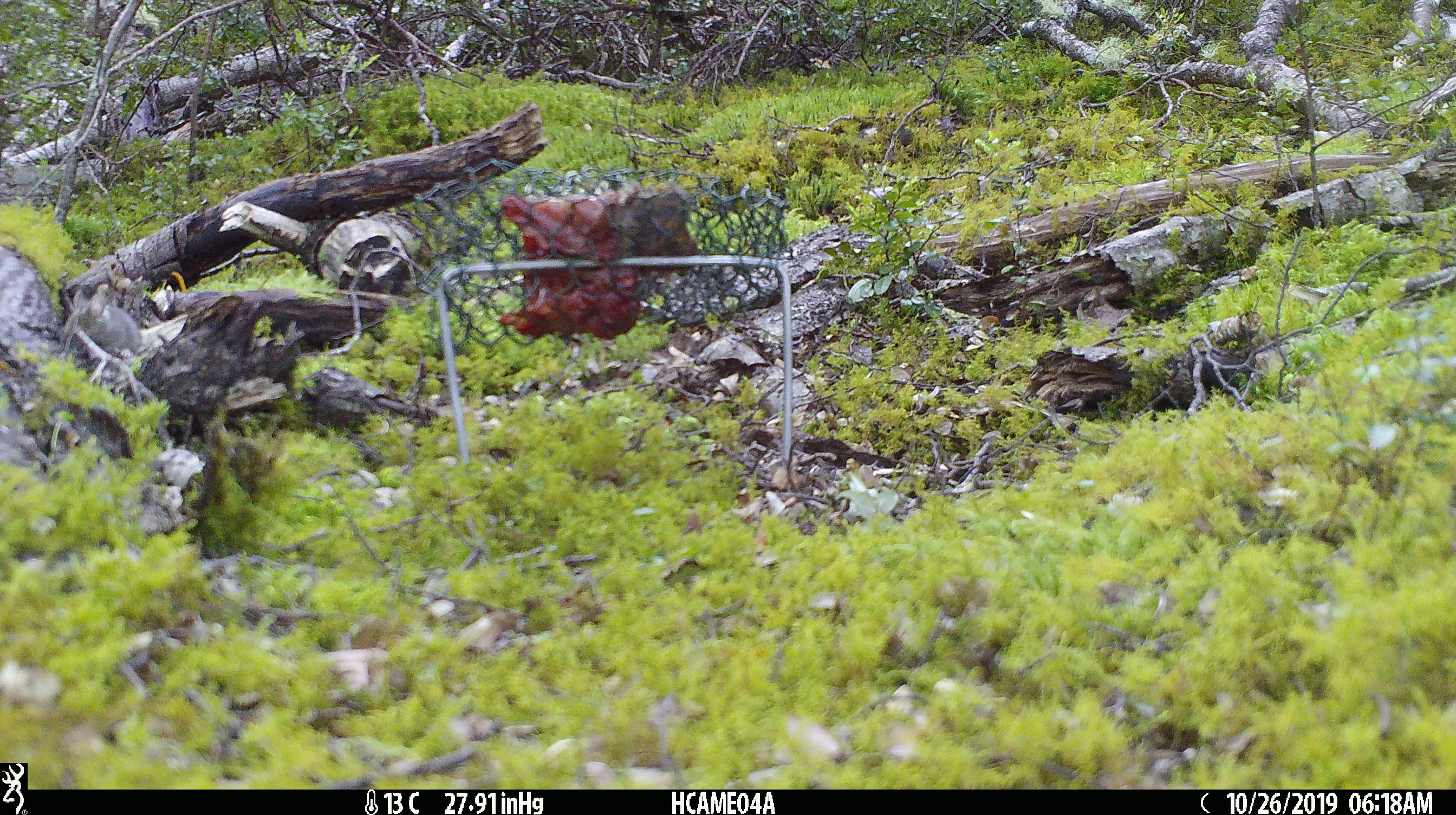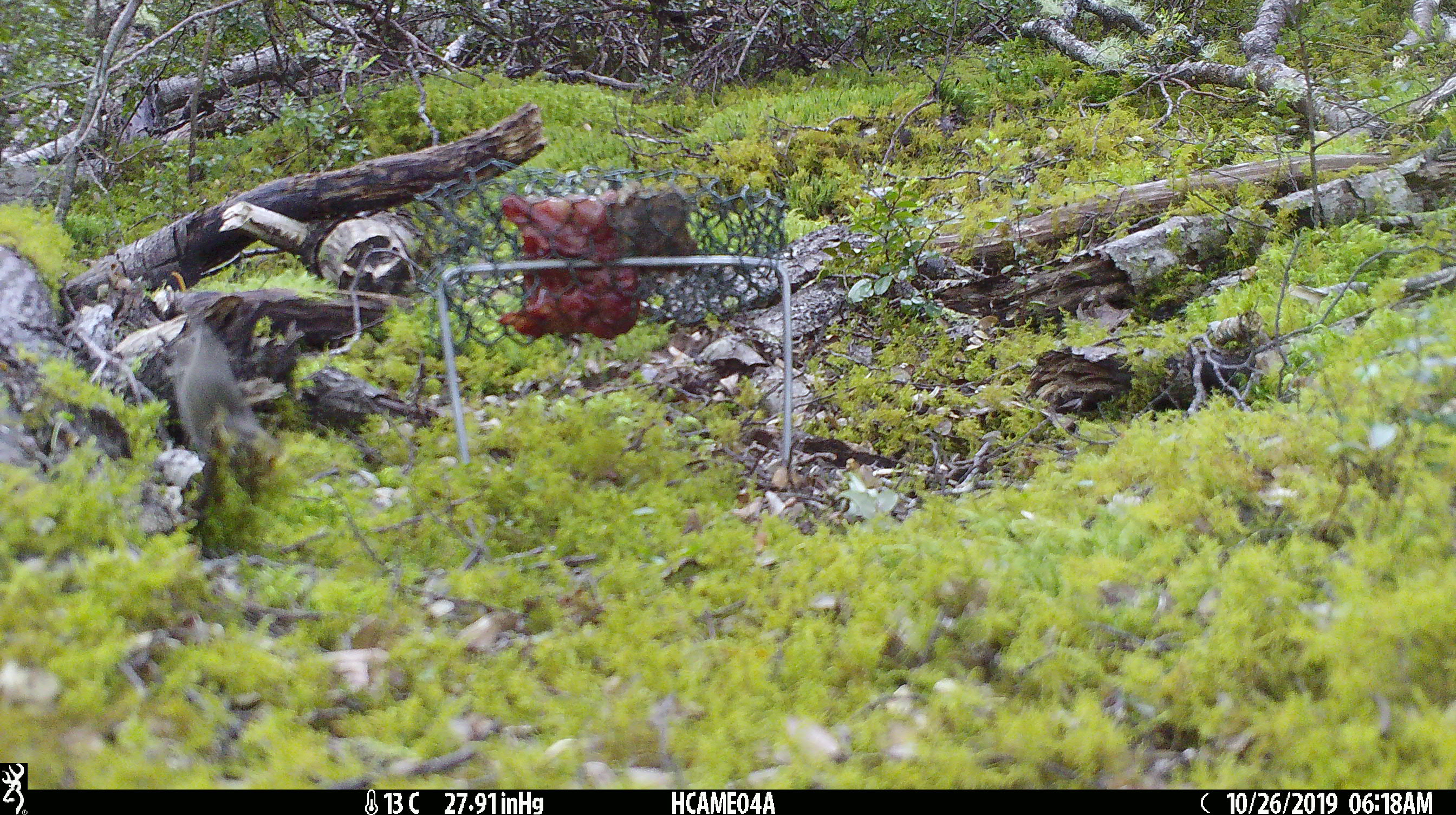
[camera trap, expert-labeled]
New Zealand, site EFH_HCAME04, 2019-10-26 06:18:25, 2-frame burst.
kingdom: Animalia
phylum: Chordata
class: Mammalia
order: Rodentia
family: Muridae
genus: Mus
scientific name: Mus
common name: mouse